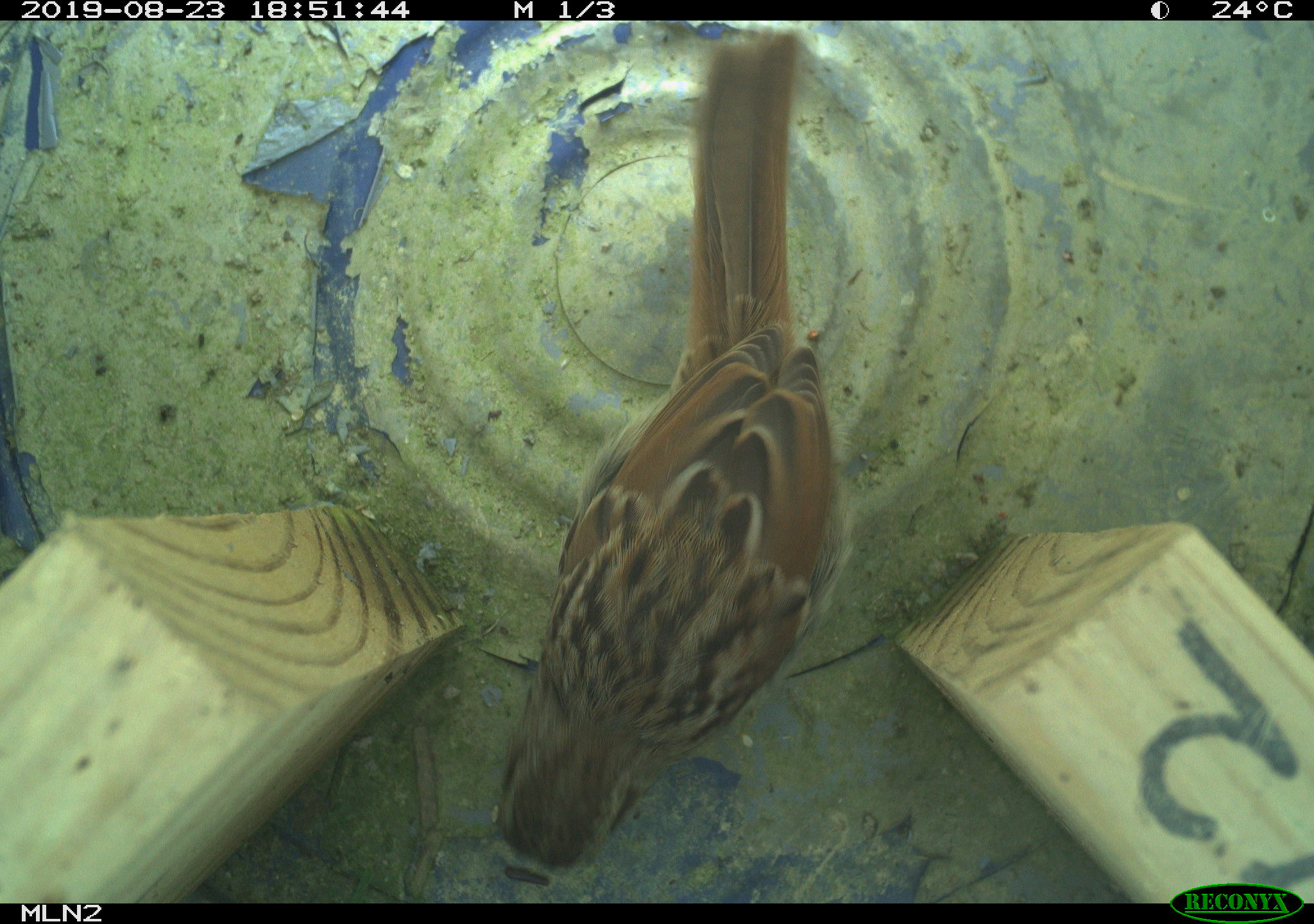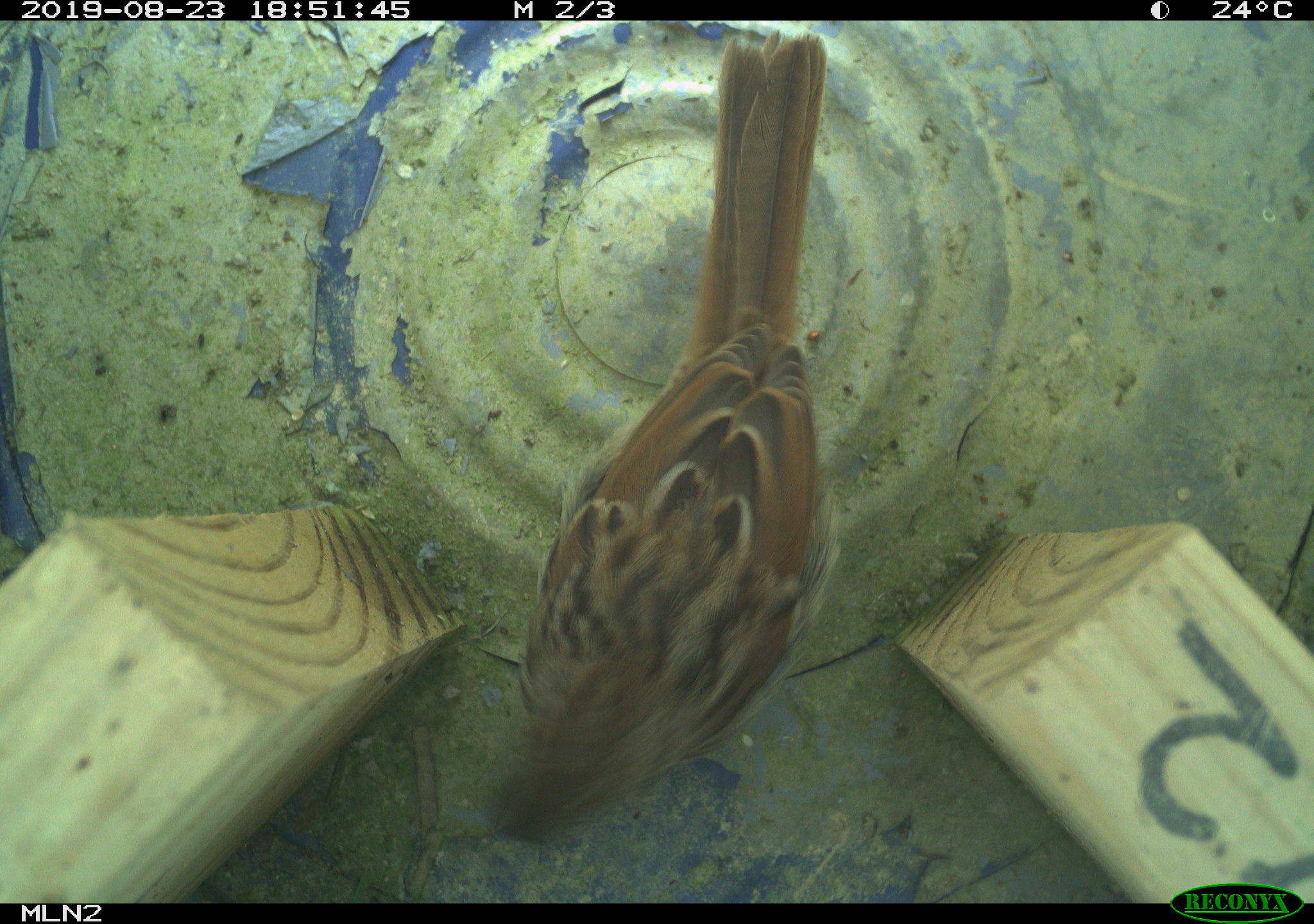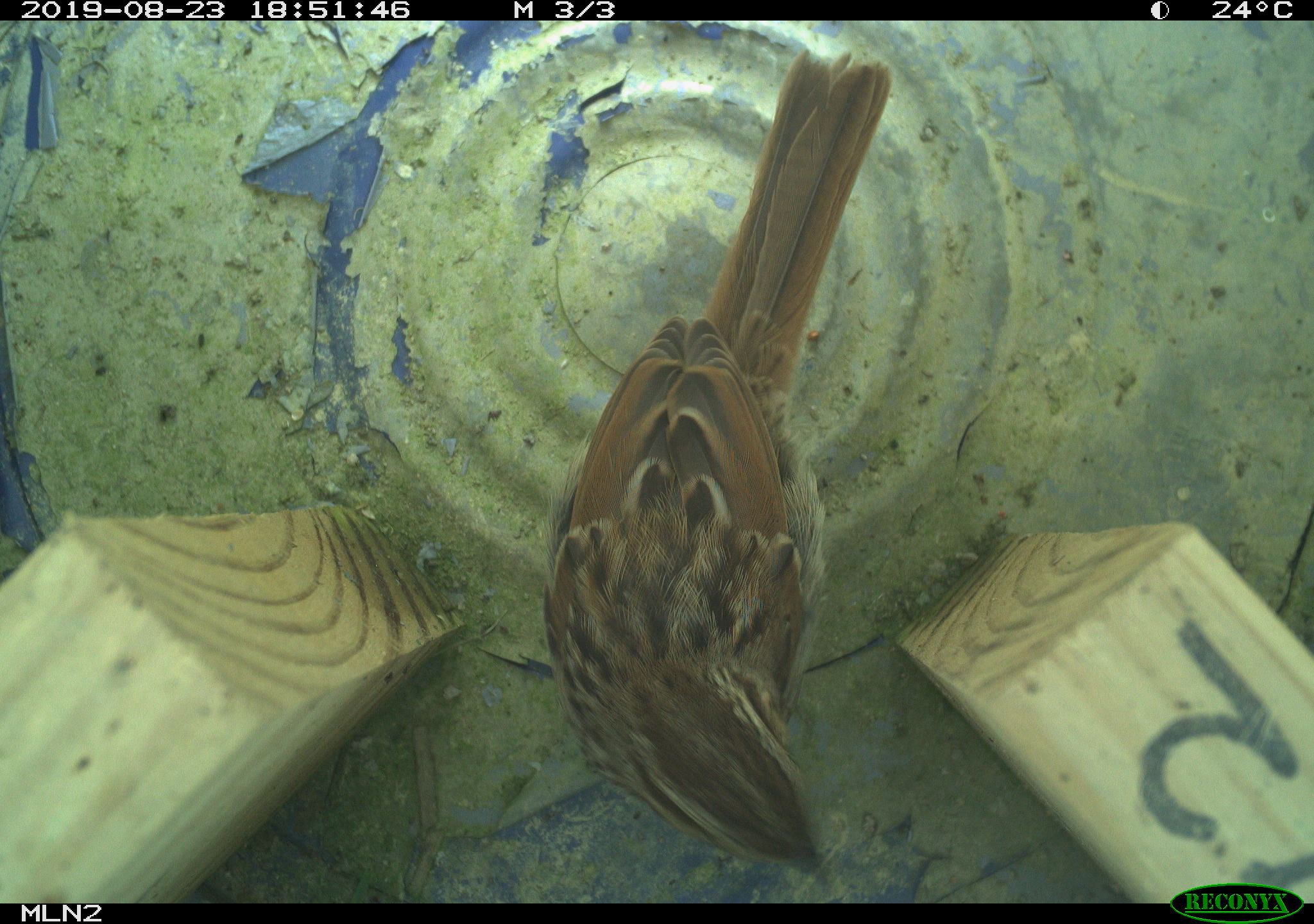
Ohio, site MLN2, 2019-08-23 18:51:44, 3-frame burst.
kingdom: Animalia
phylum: Chordata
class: Aves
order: Passeriformes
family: Passerellidae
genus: Melospiza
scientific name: Melospiza melodia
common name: song sparrow